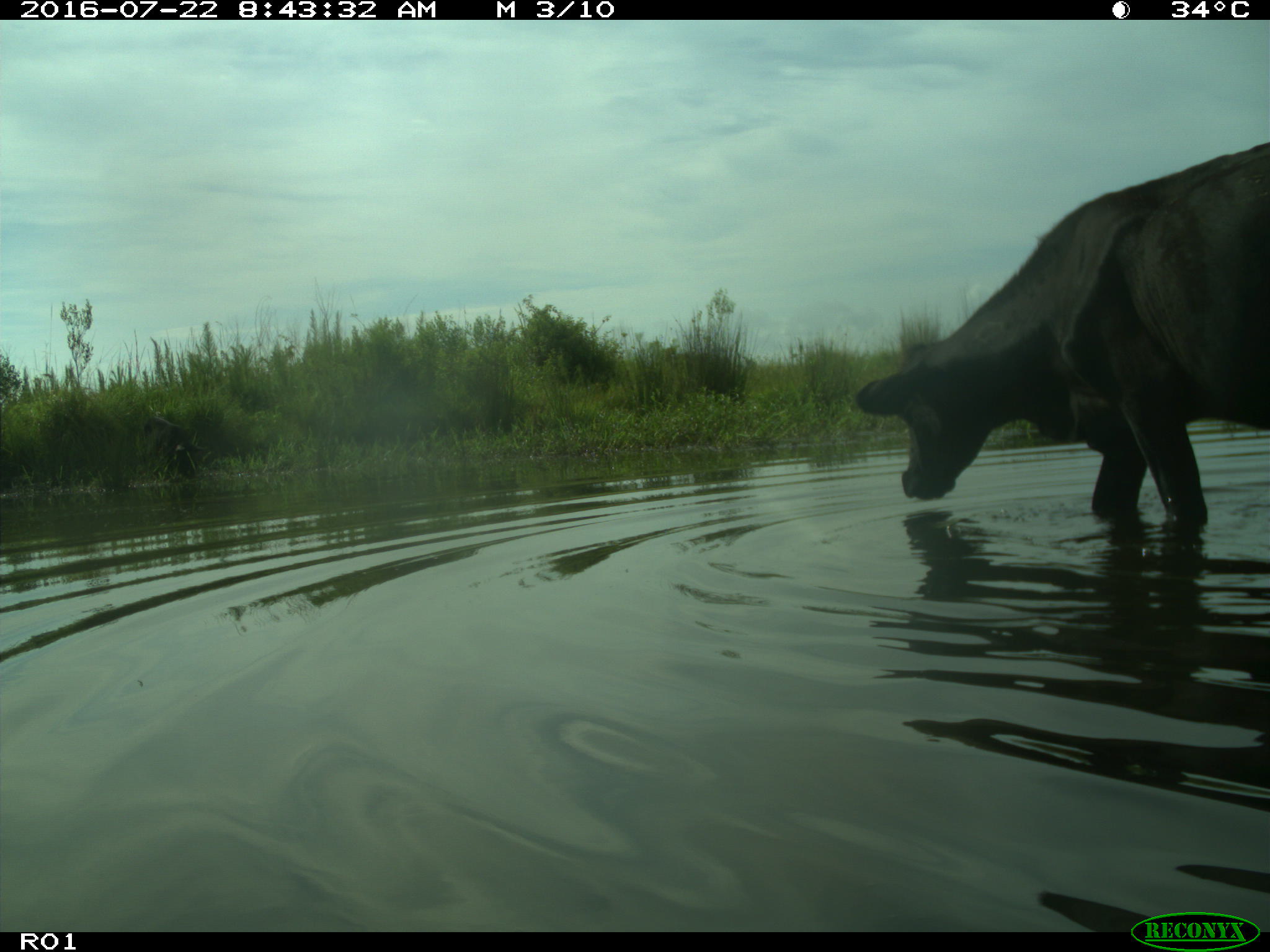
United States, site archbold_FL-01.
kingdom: Animalia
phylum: Chordata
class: Mammalia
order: Artiodactyla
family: Bovidae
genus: Bos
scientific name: Bos taurus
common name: domestic cow